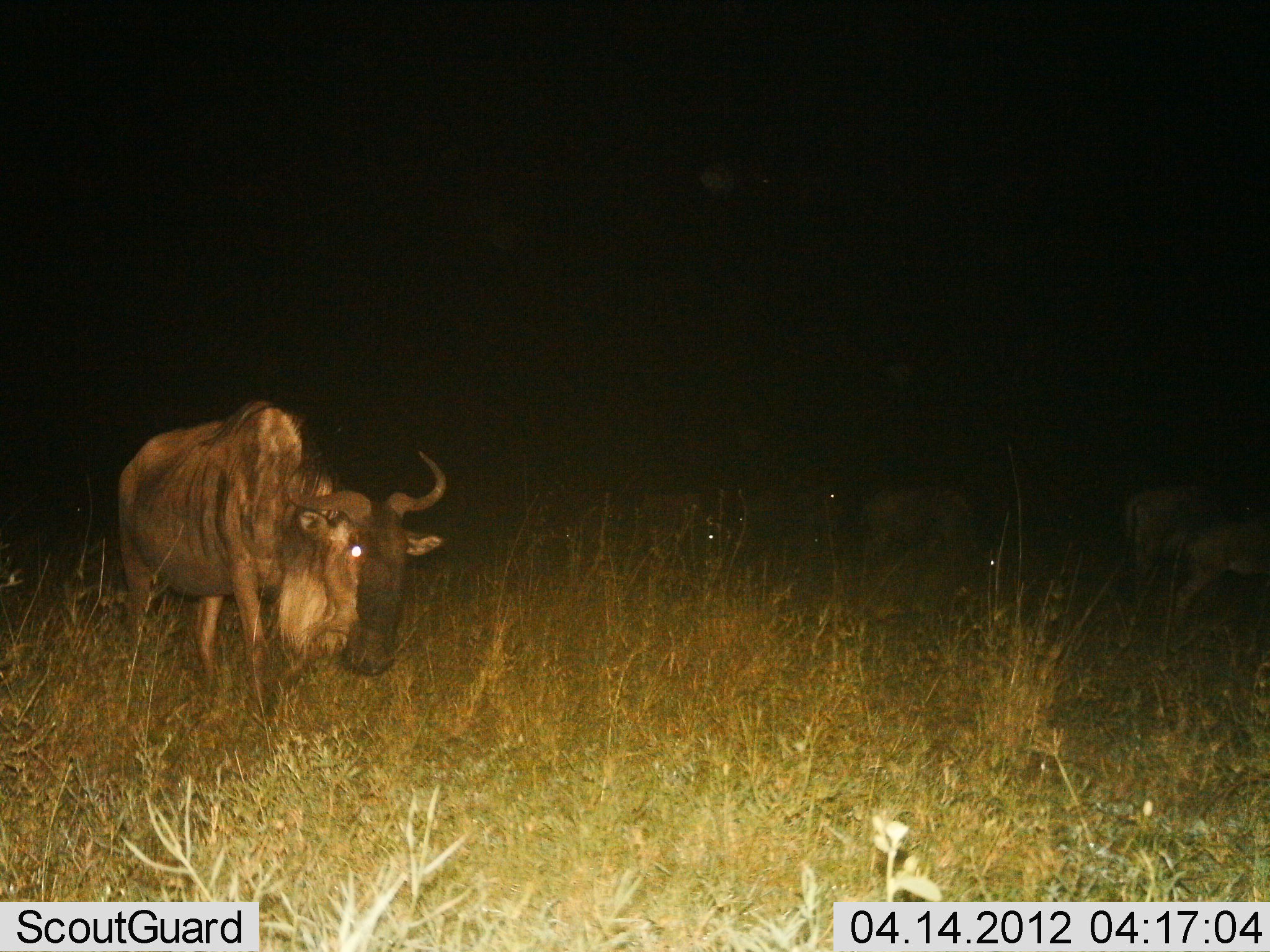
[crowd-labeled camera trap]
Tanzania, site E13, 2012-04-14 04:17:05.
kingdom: Animalia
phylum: Chordata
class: Mammalia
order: Artiodactyla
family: Bovidae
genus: Connochaetes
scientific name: Connochaetes taurinus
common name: blue wildebeest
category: wildebeest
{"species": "wildebeest (blue wildebeest) (Connochaetes taurinus)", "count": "6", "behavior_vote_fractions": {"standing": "62%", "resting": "0%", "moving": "54%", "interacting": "0%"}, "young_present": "31%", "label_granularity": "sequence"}